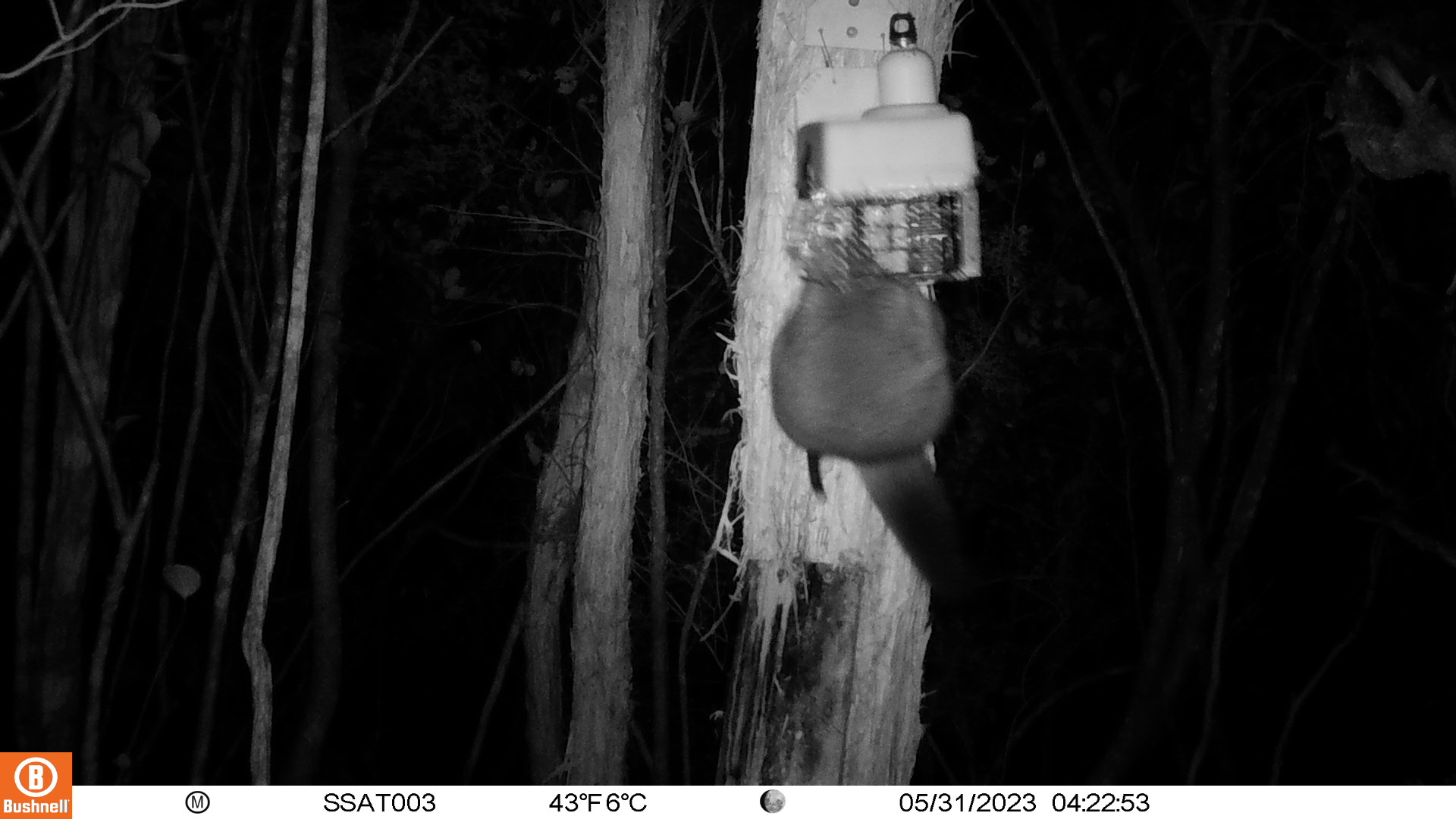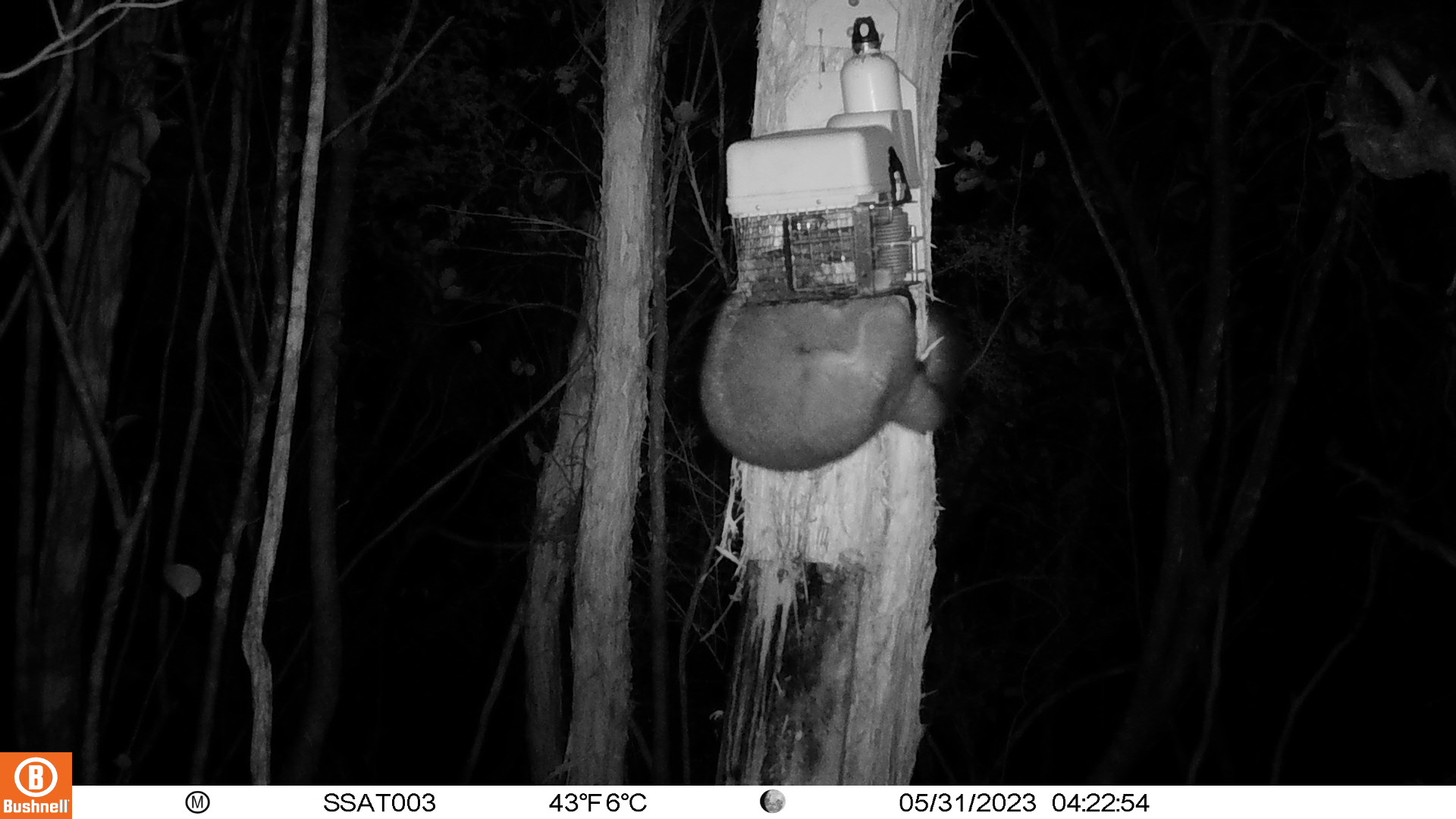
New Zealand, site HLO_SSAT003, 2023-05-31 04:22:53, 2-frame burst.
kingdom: Animalia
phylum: Chordata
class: Mammalia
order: Diprotodontia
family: Phalangeridae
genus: Trichosurus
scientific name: Trichosurus vulpecula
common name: common brushtail possum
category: possum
Possum (common brushtail possum) (Trichosurus vulpecula).